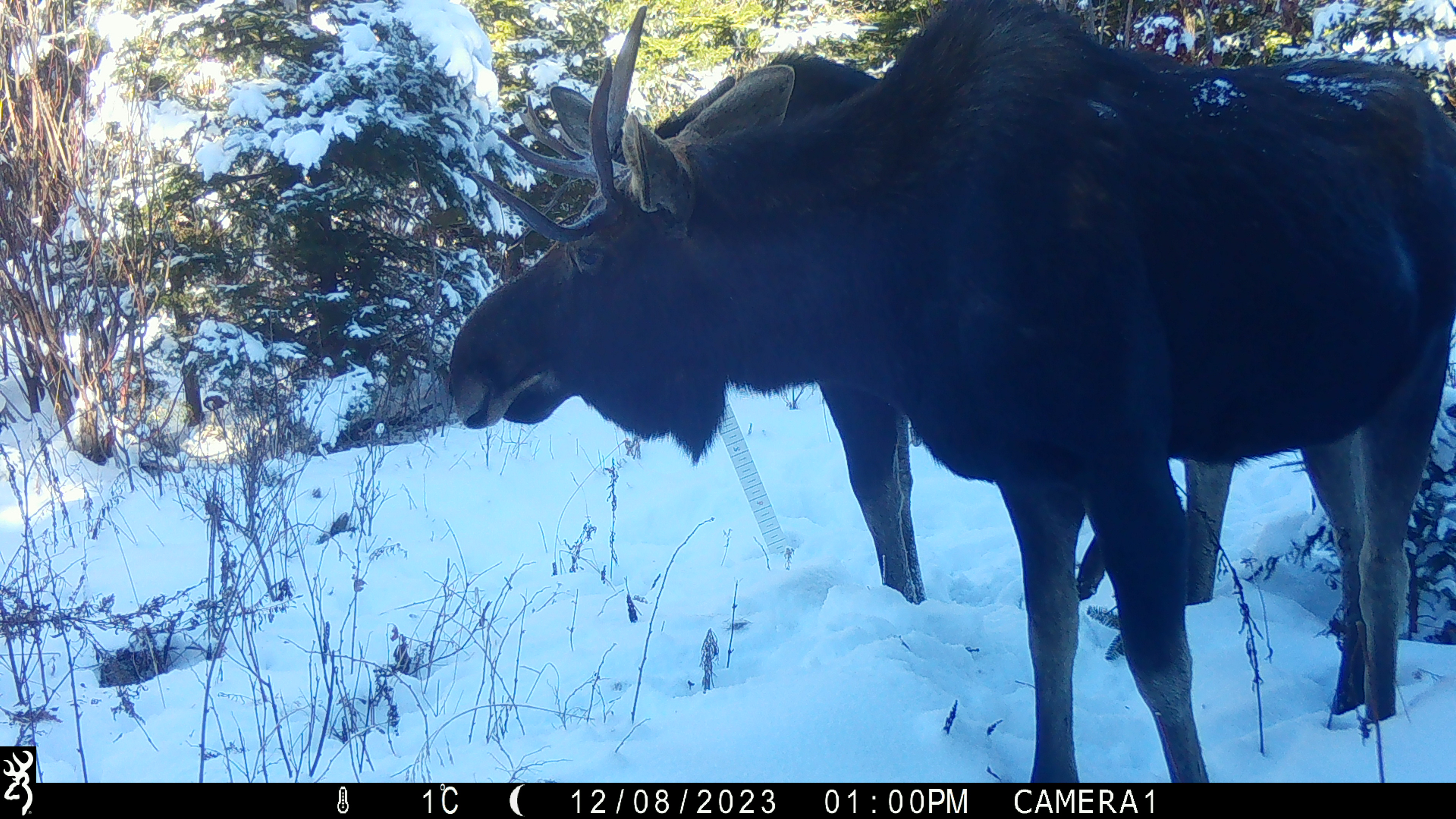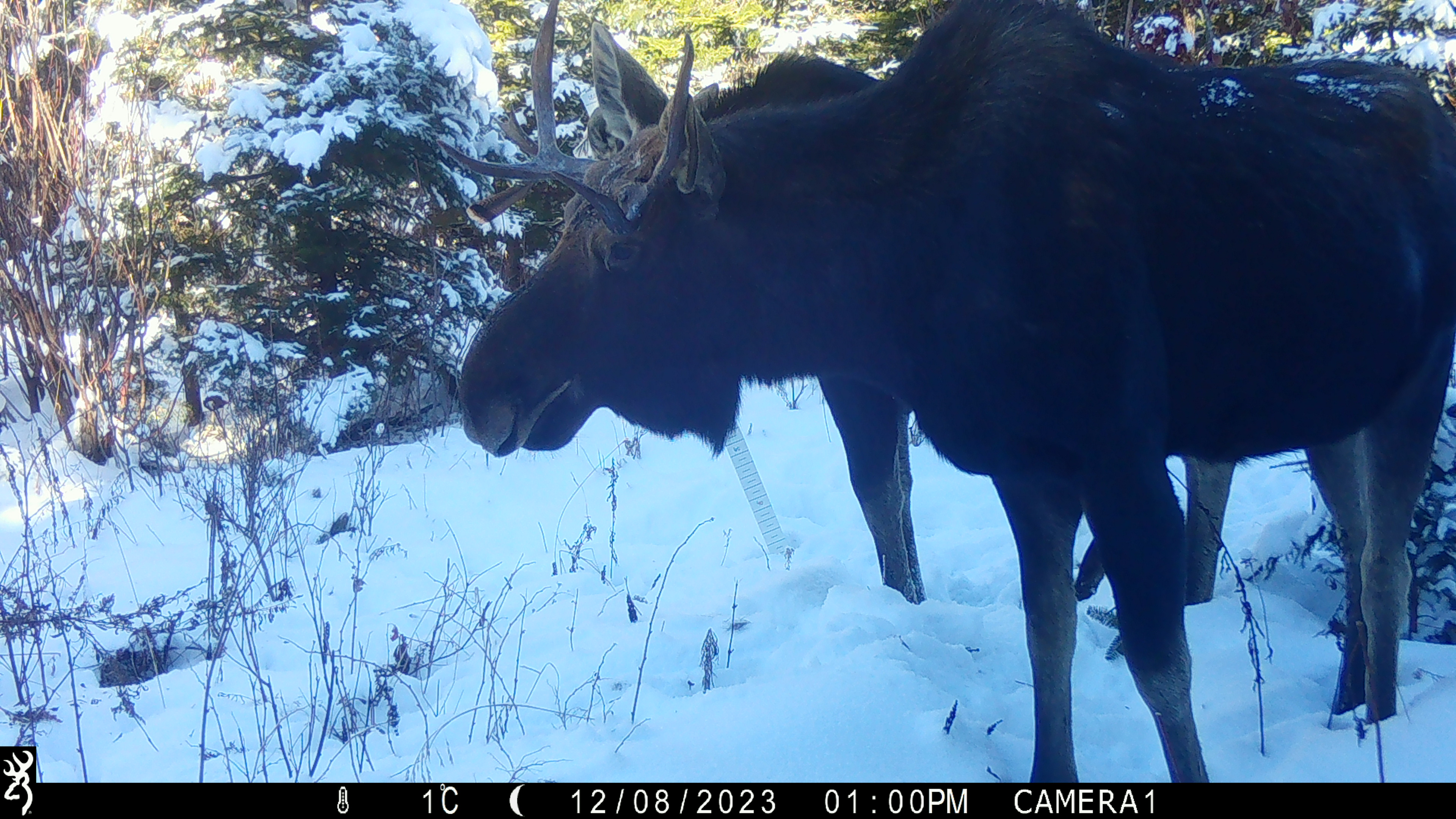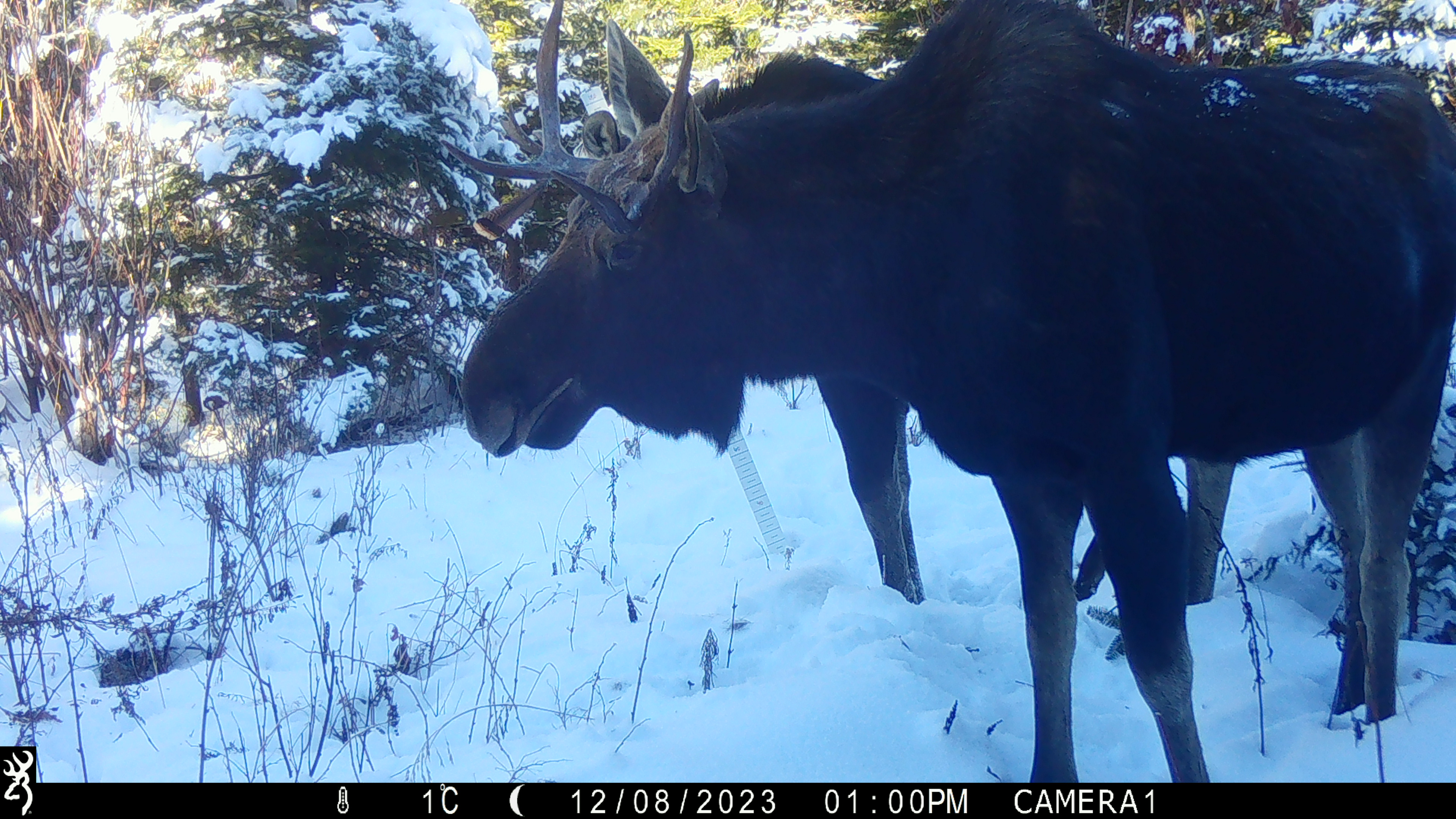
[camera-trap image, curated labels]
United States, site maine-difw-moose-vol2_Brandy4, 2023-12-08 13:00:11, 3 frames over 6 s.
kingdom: Animalia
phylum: Chordata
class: Mammalia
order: Artiodactyla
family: Cervidae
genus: Alces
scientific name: Alces alces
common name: moose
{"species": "moose (Alces alces)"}